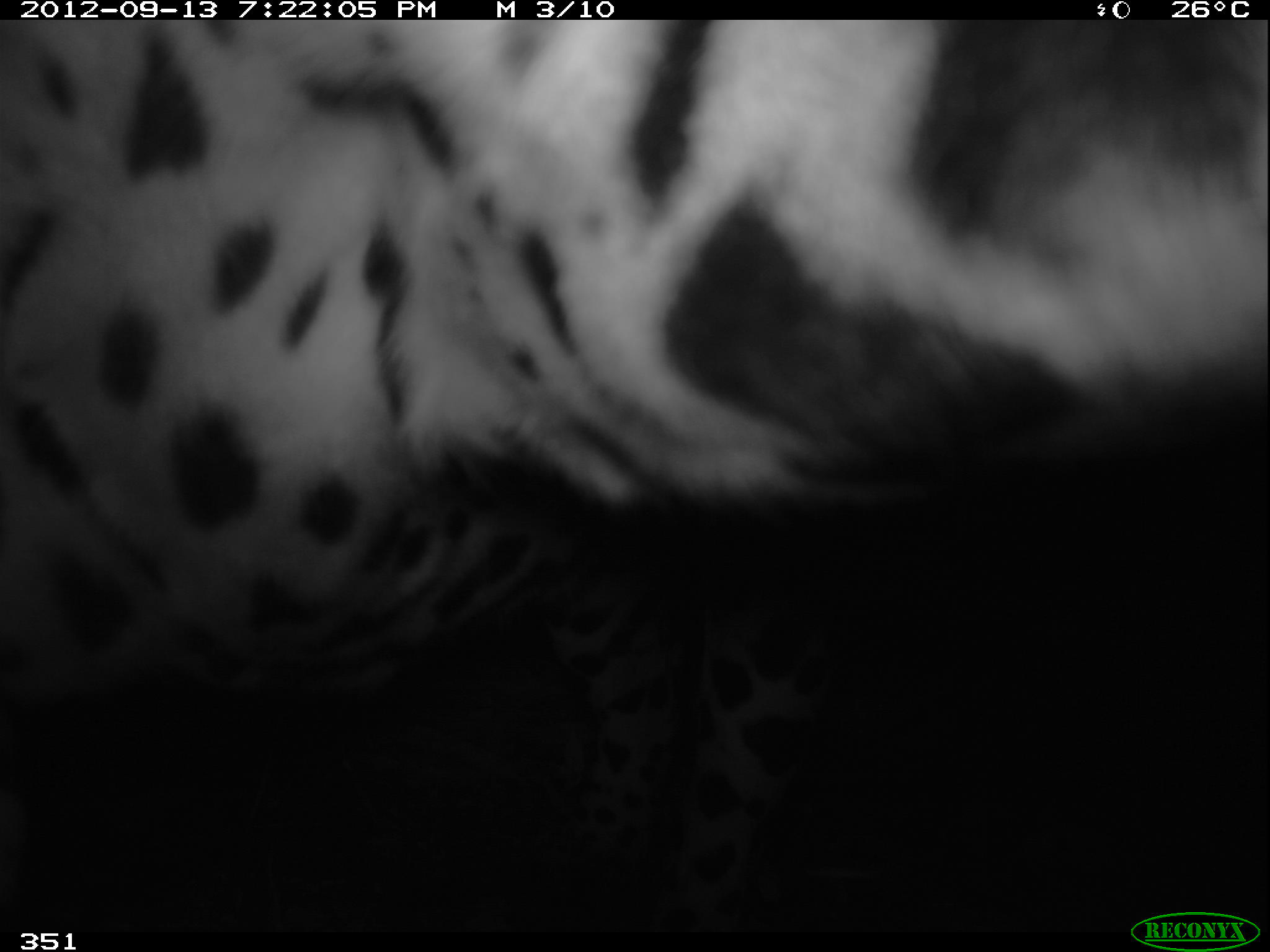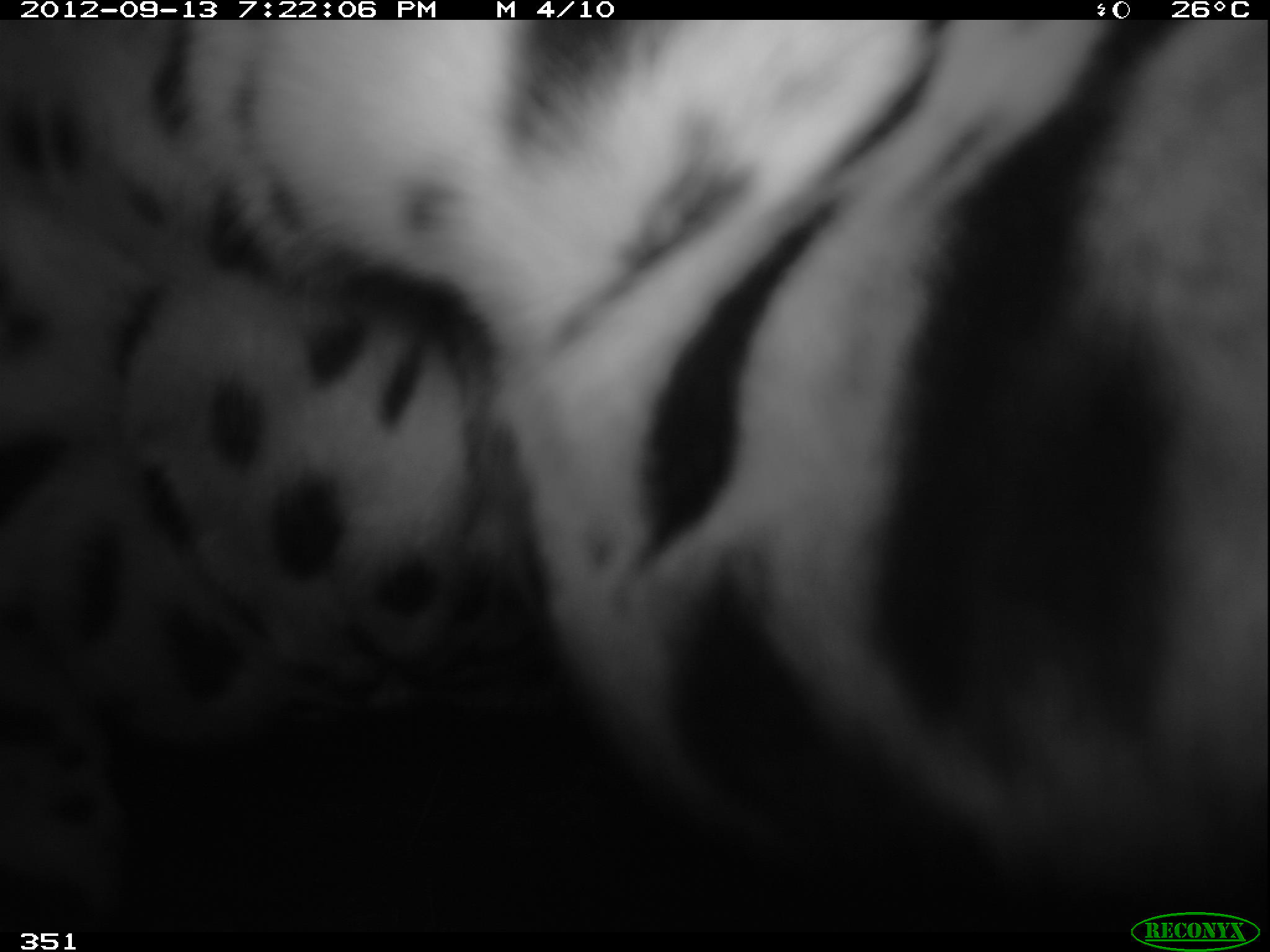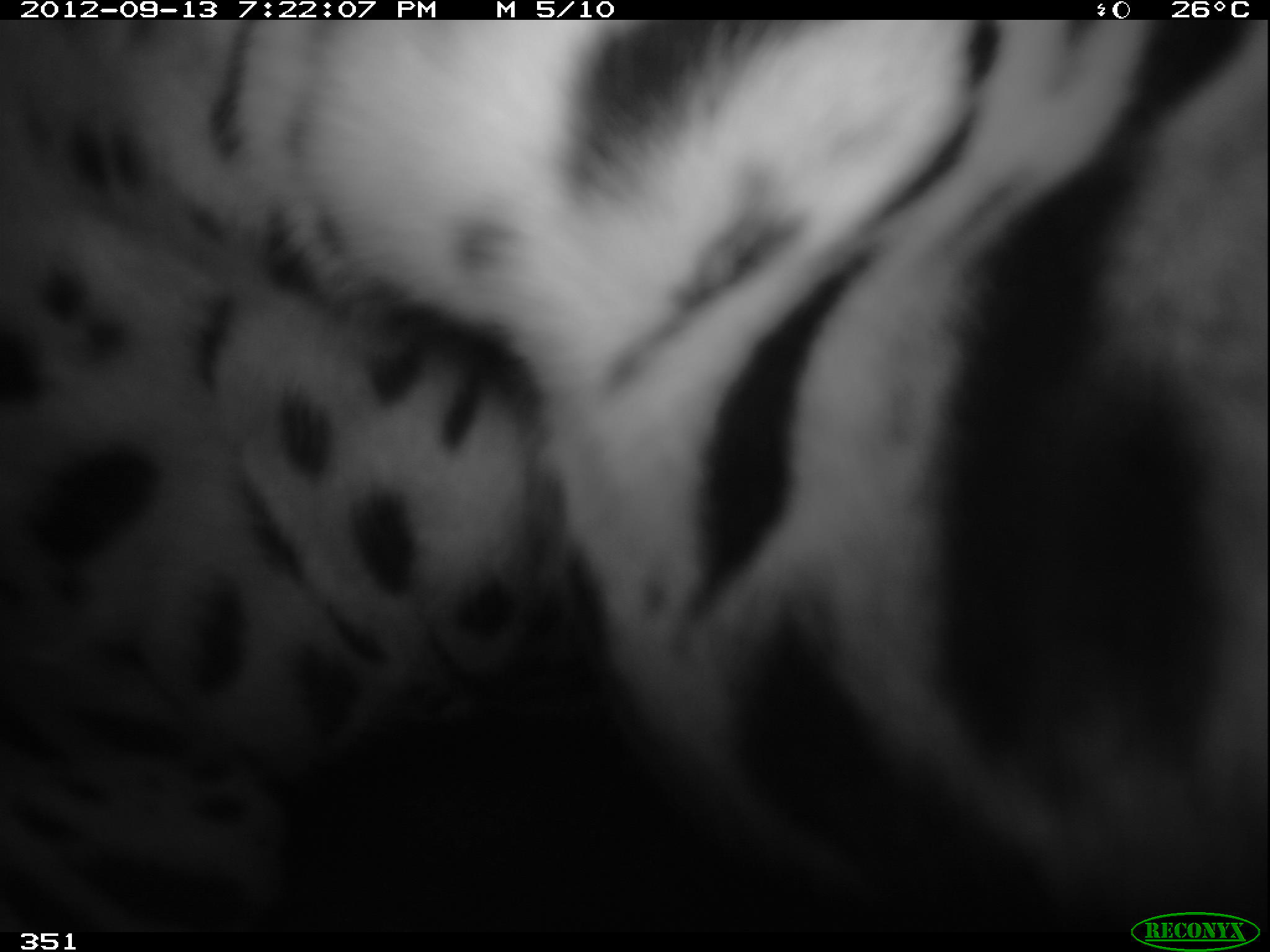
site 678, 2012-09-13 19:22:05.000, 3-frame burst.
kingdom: Animalia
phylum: Chordata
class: Mammalia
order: Carnivora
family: Felidae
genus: Panthera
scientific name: Panthera onca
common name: jaguar